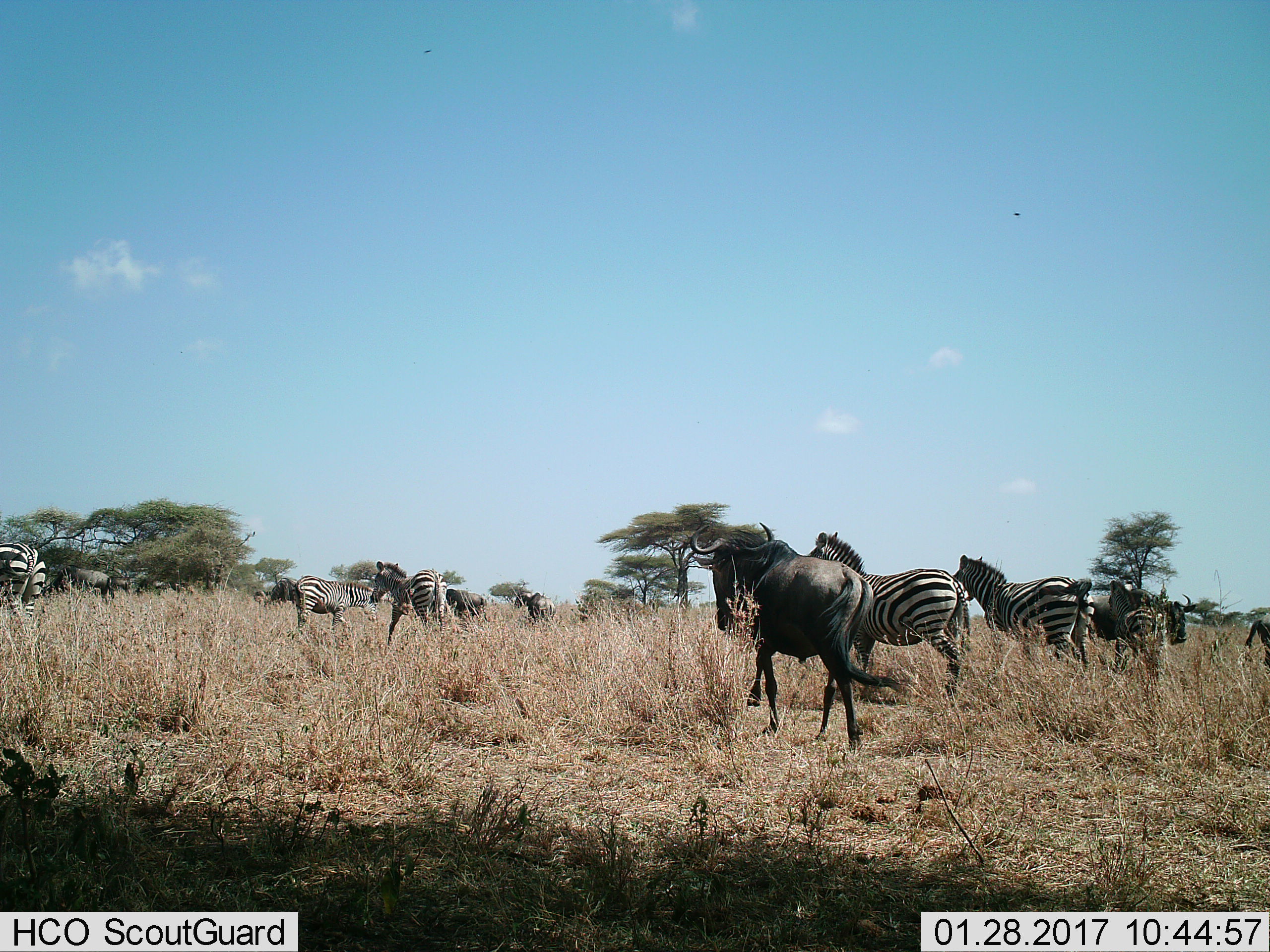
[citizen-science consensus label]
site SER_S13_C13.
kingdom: Animalia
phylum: Chordata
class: Mammalia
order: Artiodactyla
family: Bovidae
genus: Connochaetes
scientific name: Connochaetes taurinus taurinus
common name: blue wildebeest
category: wildebeestblue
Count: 8.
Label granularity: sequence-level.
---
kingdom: Animalia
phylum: Chordata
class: Mammalia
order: Perissodactyla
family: Equidae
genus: Equus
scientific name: Equus quagga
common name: plains zebra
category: zebraplains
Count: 6.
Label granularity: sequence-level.